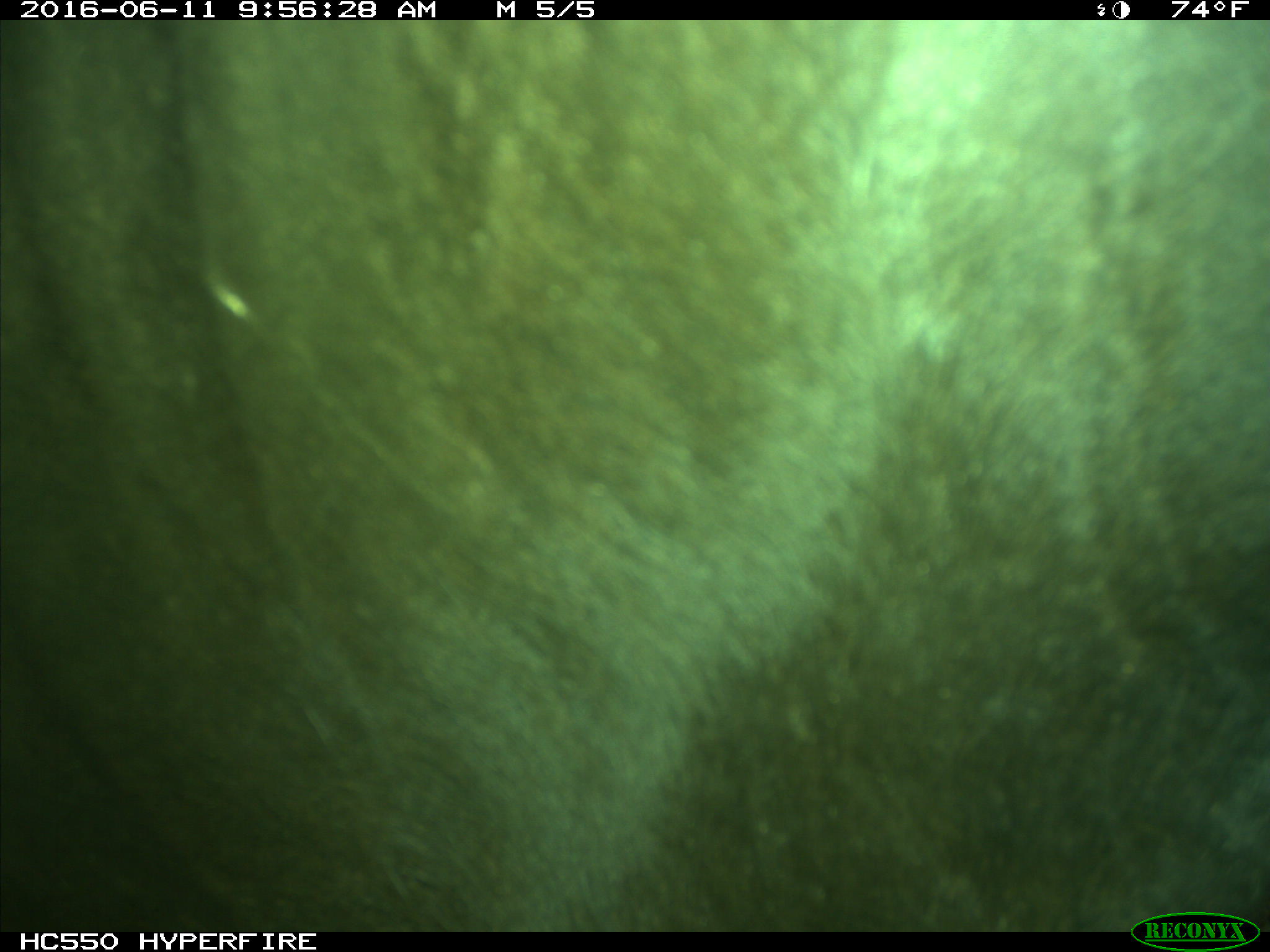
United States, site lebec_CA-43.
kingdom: Animalia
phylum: Chordata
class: Mammalia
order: Artiodactyla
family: Bovidae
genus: Bos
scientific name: Bos taurus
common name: domestic cow